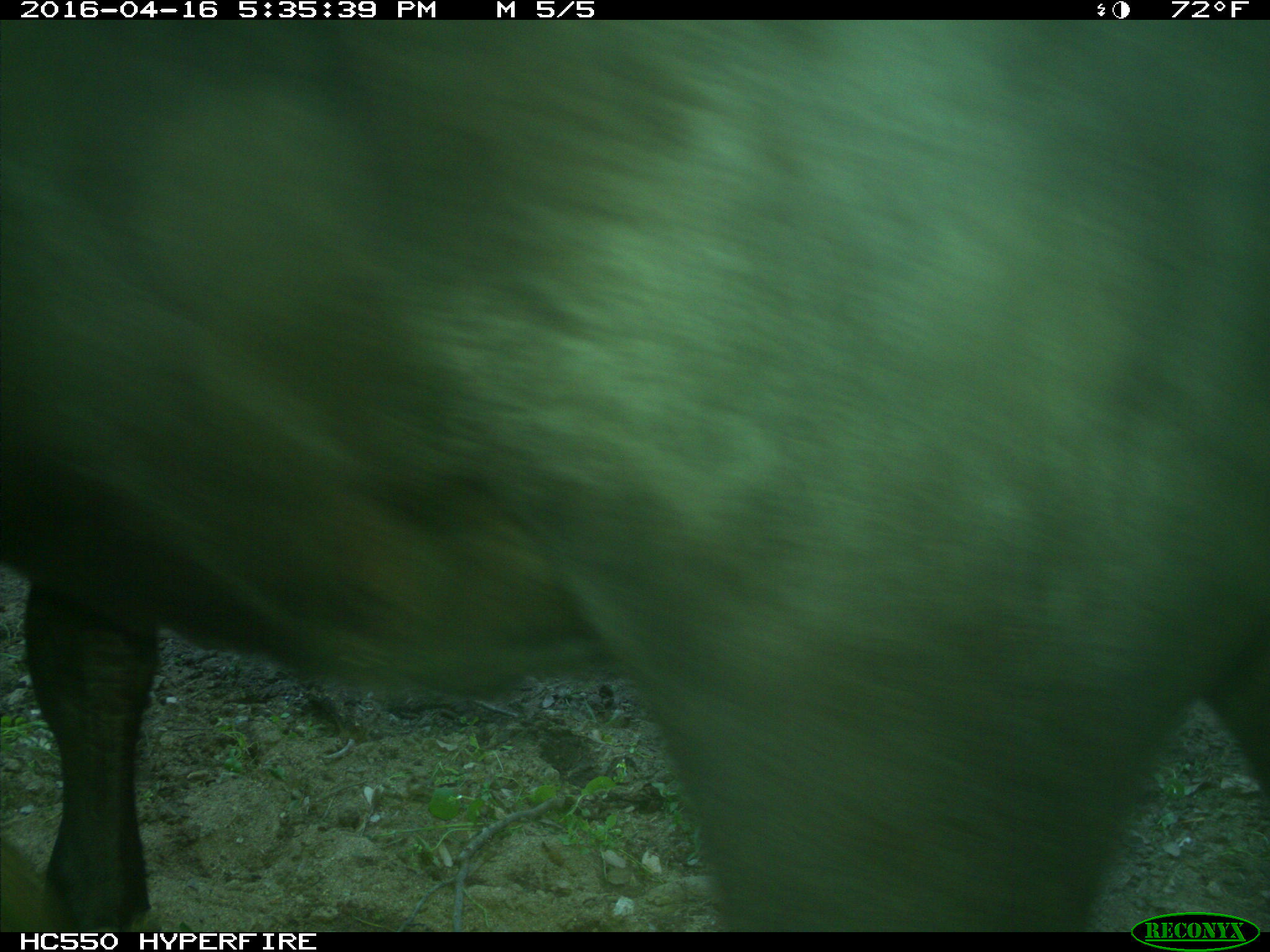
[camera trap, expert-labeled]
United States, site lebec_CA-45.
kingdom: Animalia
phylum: Chordata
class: Mammalia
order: Artiodactyla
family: Bovidae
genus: Bos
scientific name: Bos taurus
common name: domestic cow